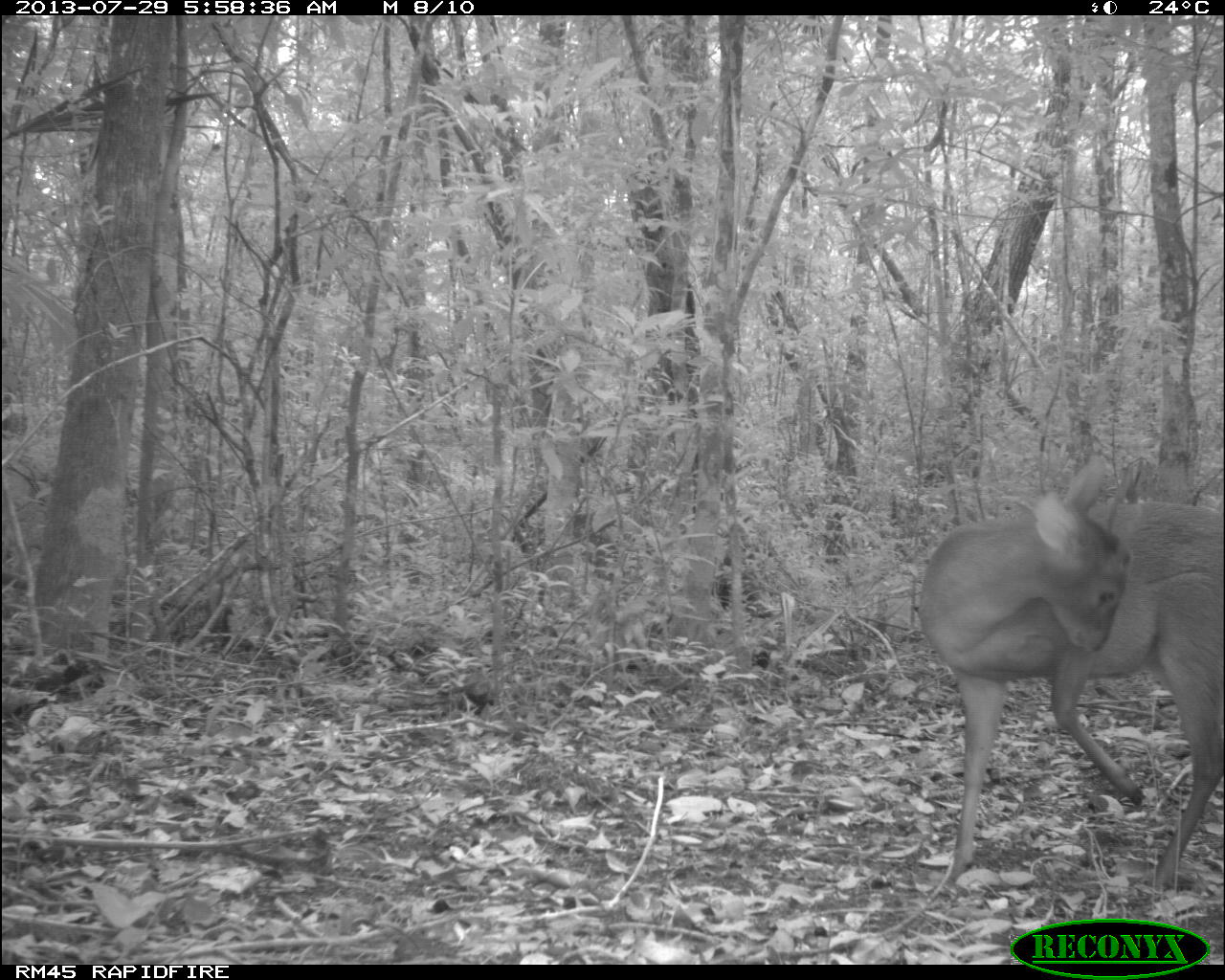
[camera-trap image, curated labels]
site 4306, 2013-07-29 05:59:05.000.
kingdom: Animalia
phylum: Chordata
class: Mammalia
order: Artiodactyla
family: Cervidae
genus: Mazama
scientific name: Mazama temama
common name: central american red brocket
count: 1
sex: male